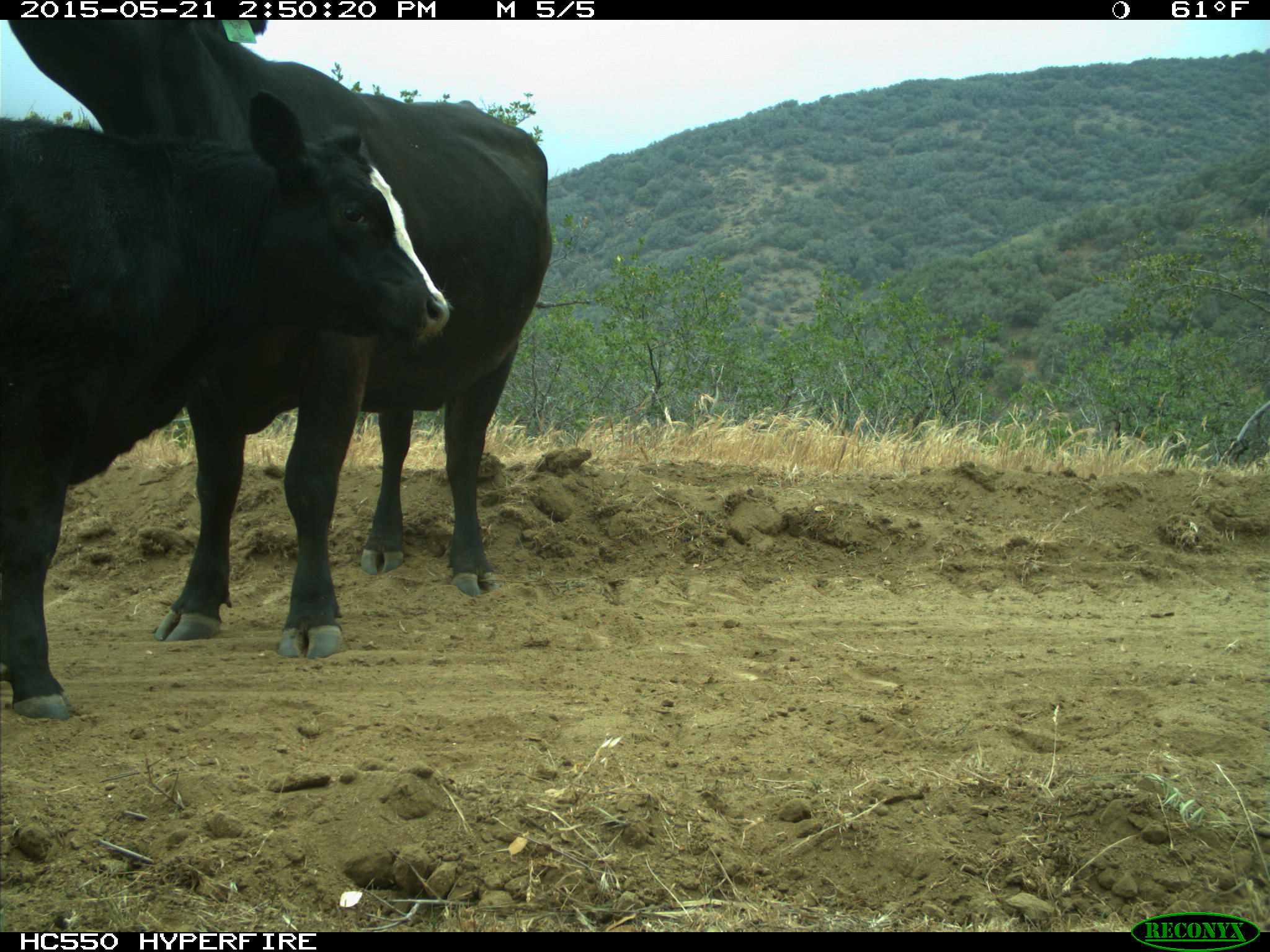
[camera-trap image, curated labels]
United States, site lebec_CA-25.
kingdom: Animalia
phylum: Chordata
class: Mammalia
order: Artiodactyla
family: Bovidae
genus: Bos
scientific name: Bos taurus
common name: domestic cow